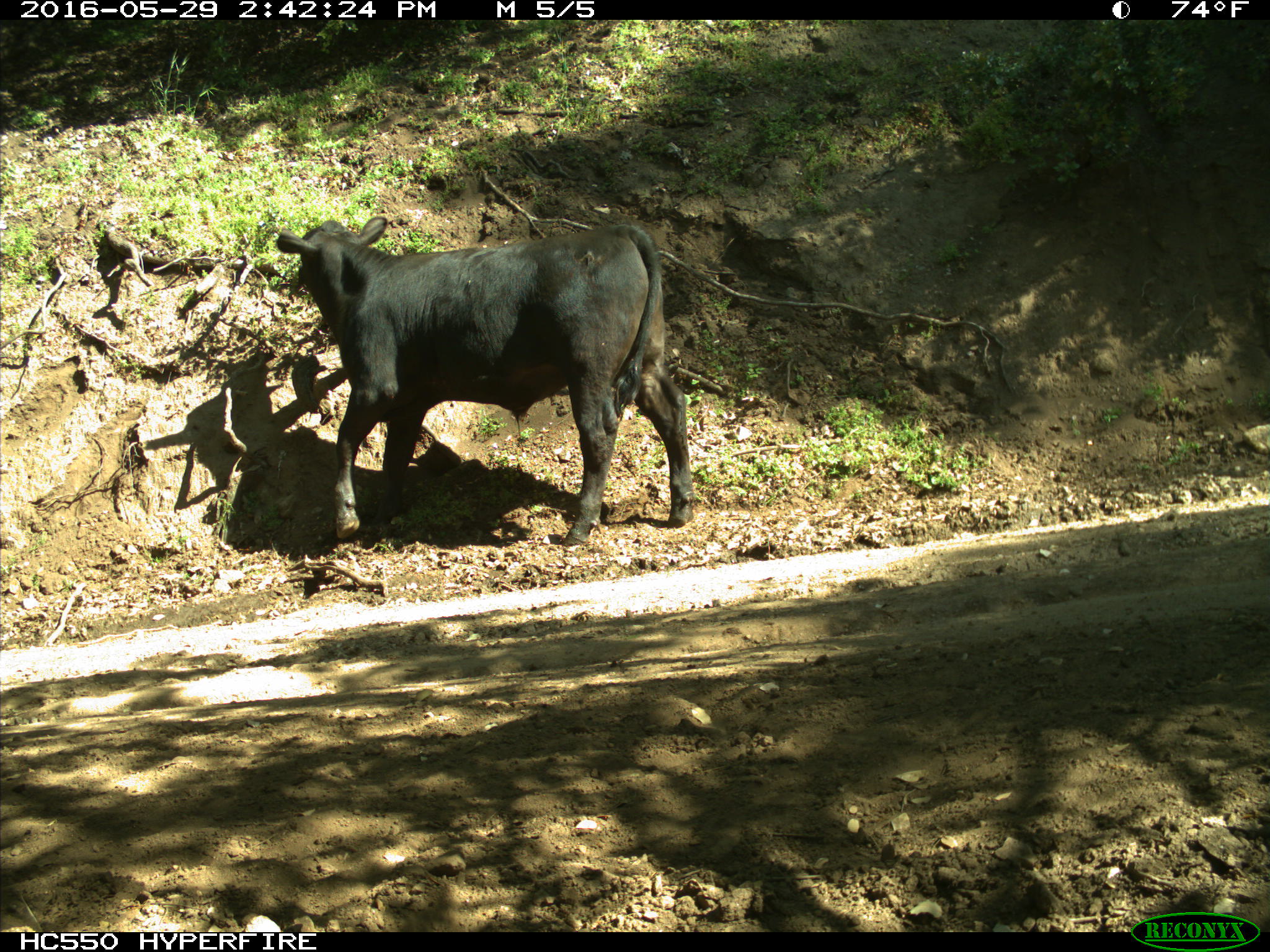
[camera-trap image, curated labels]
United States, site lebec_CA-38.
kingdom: Animalia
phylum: Chordata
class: Mammalia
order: Artiodactyla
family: Bovidae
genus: Bos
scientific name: Bos taurus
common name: domestic cow